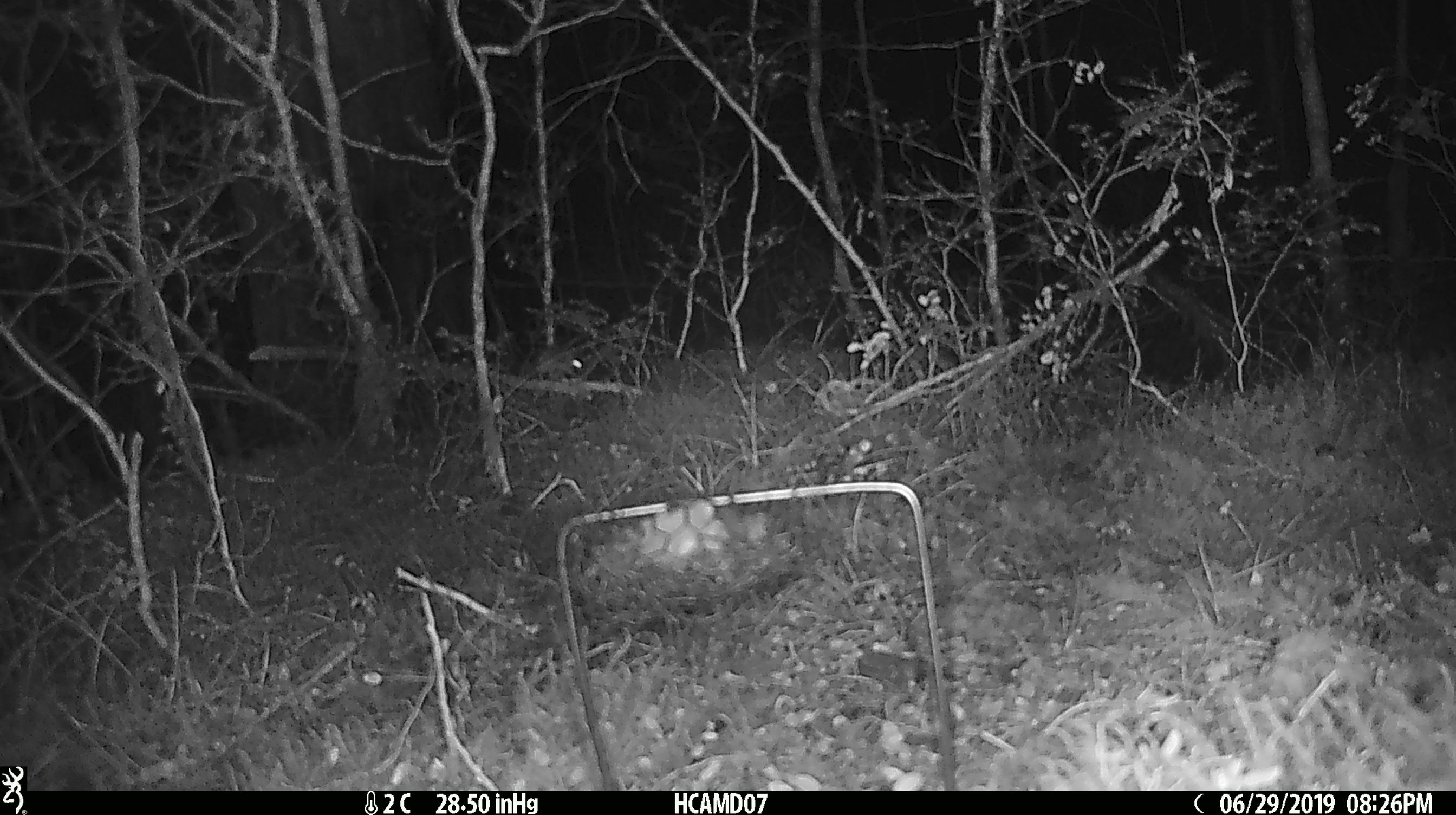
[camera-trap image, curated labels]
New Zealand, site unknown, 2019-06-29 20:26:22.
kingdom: Animalia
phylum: Chordata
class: Mammalia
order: Rodentia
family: Muridae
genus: Mus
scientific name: Mus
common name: mouse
Mouse (Mus).